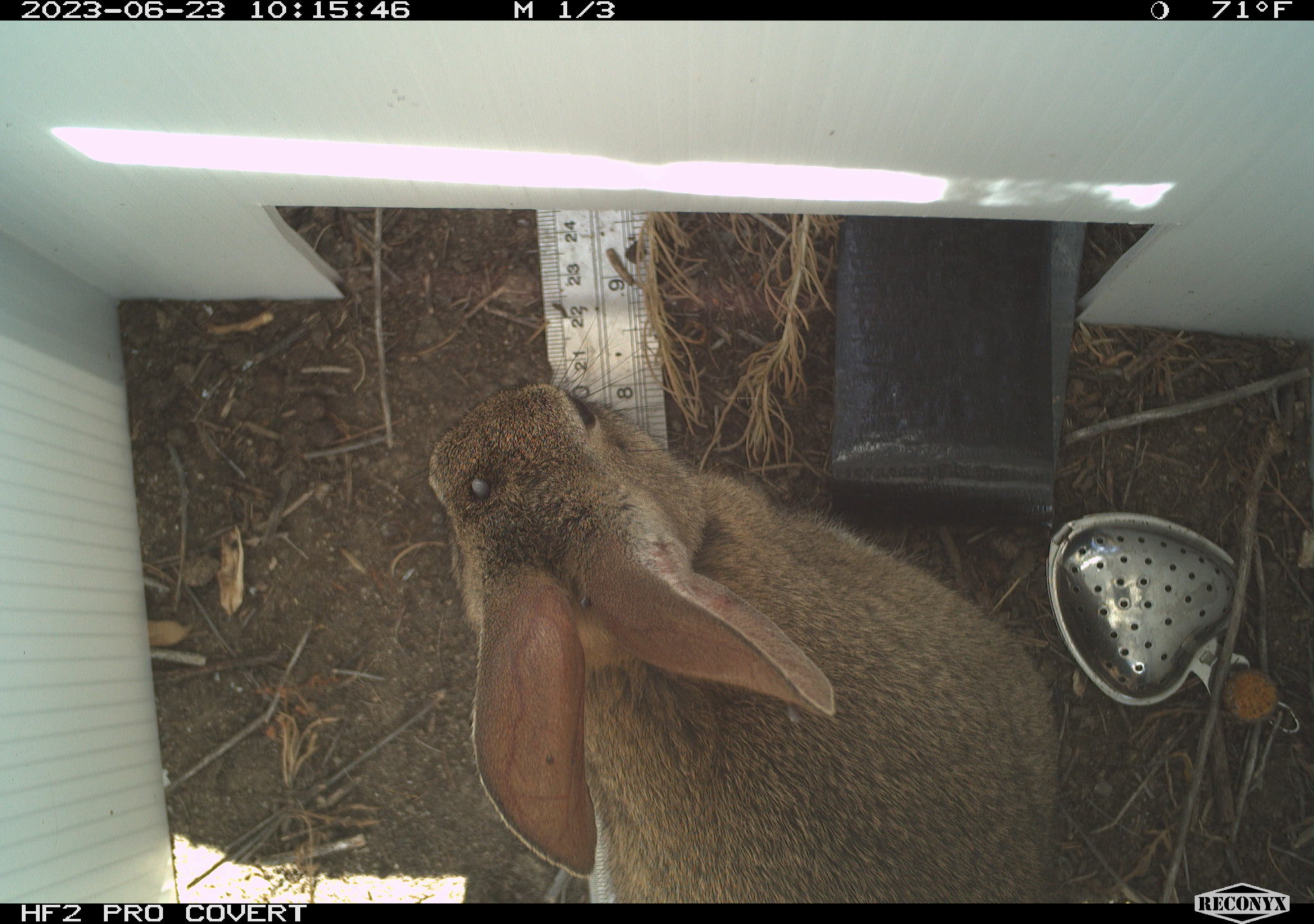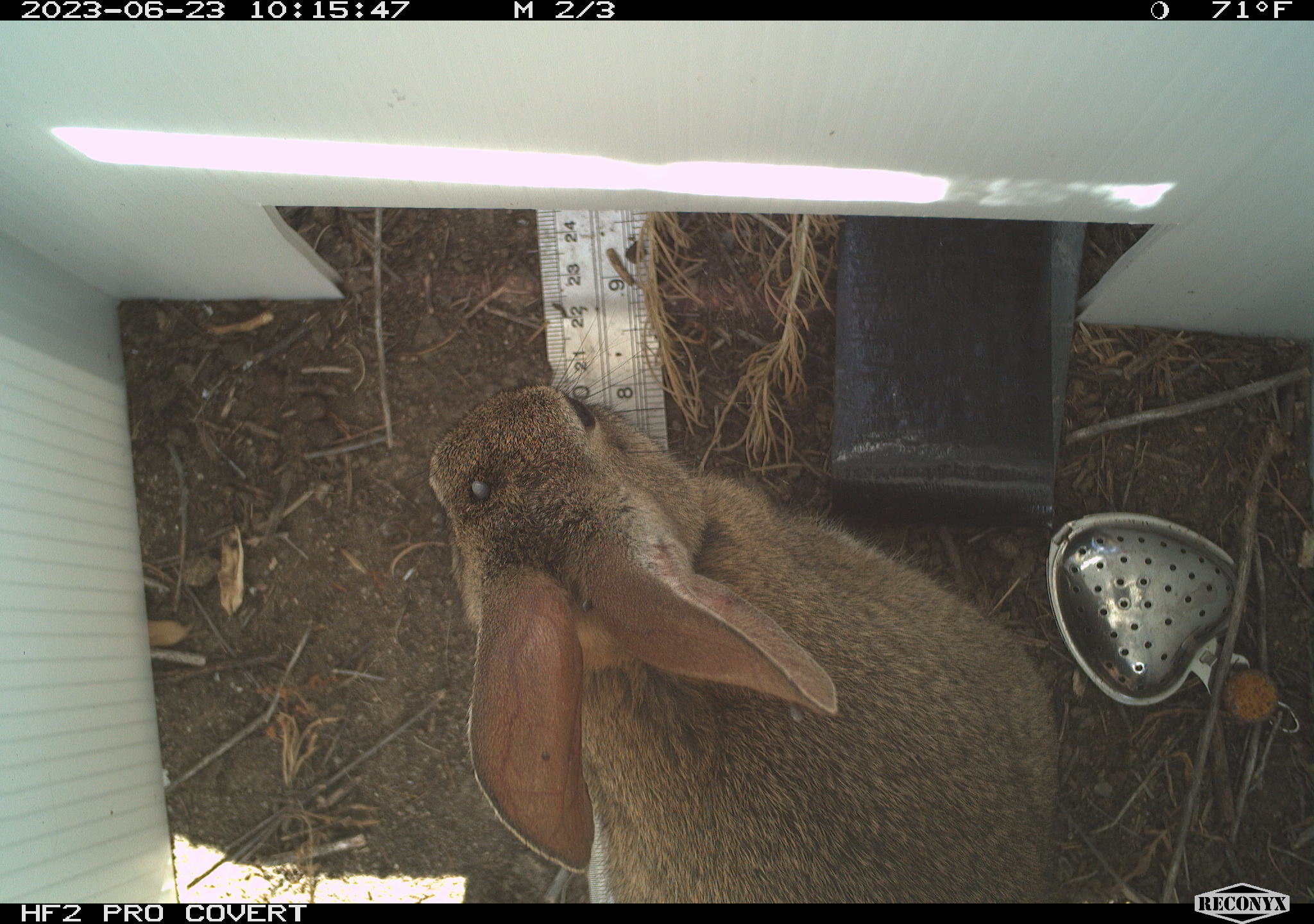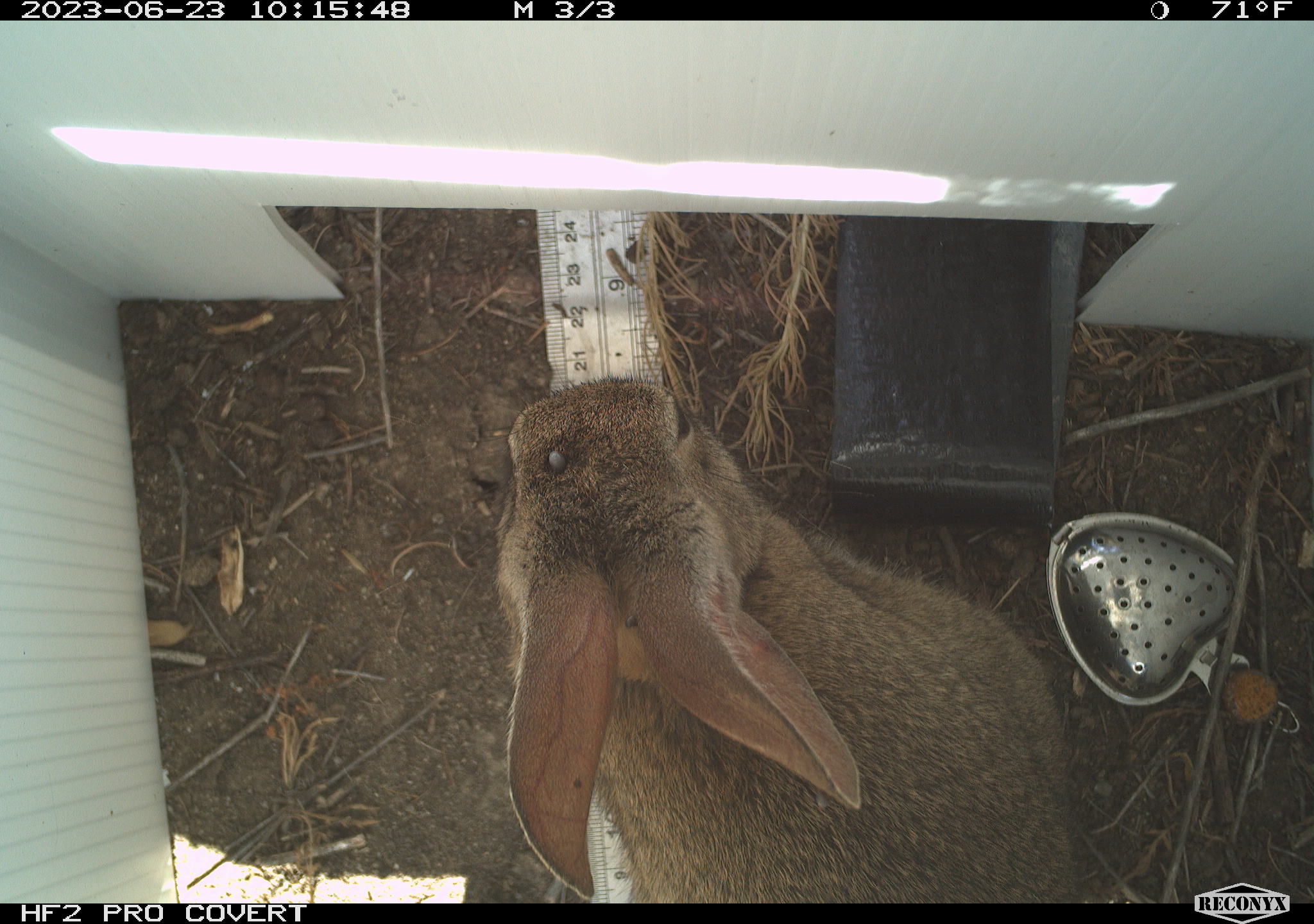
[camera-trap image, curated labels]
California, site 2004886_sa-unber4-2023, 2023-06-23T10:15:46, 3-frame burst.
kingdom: Animalia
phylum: Chordata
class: Mammalia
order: Lagomorpha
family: Leporidae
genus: Sylvilagus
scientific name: Sylvilagus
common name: cottontail rabbits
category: sylvilagus species